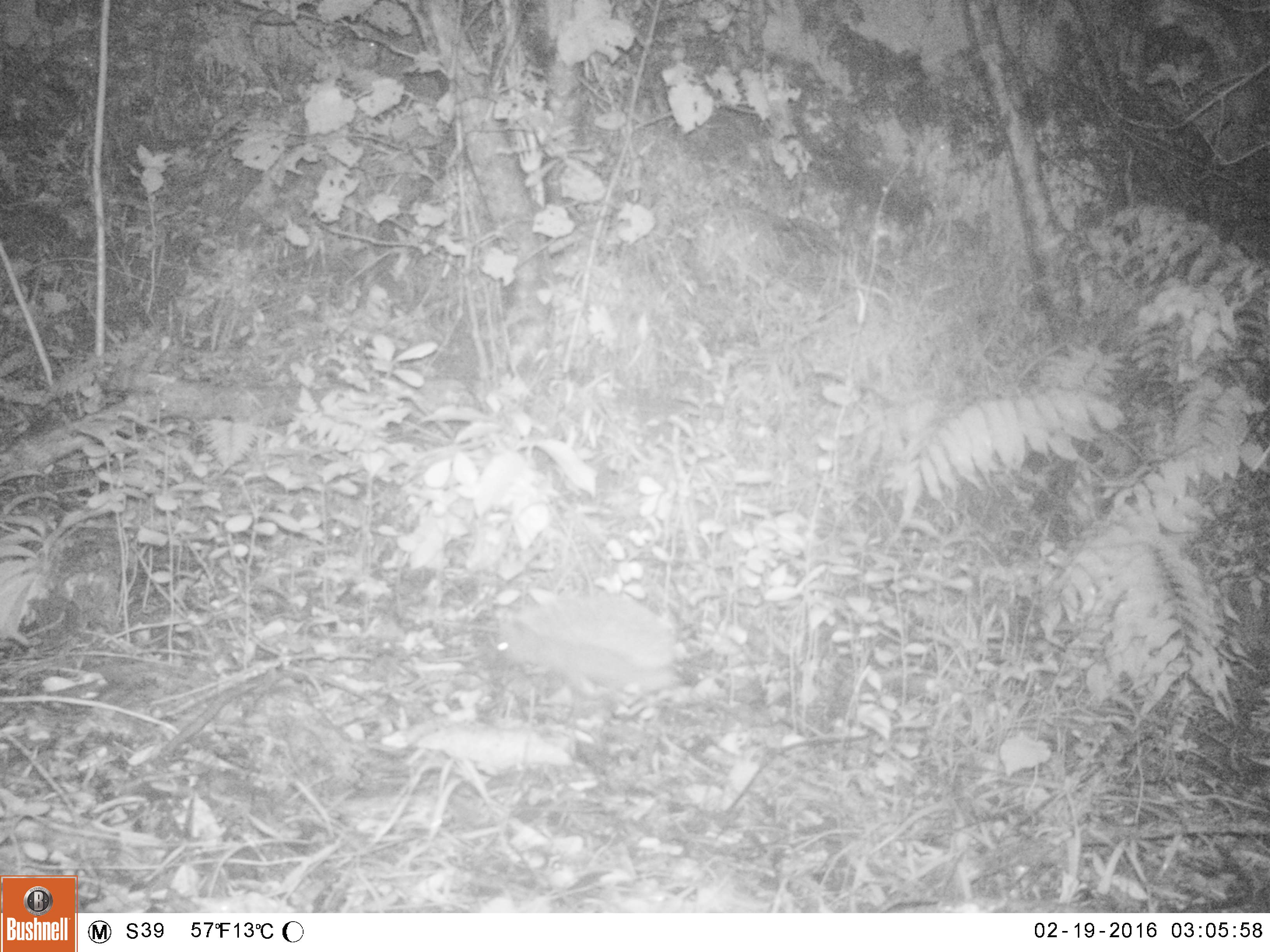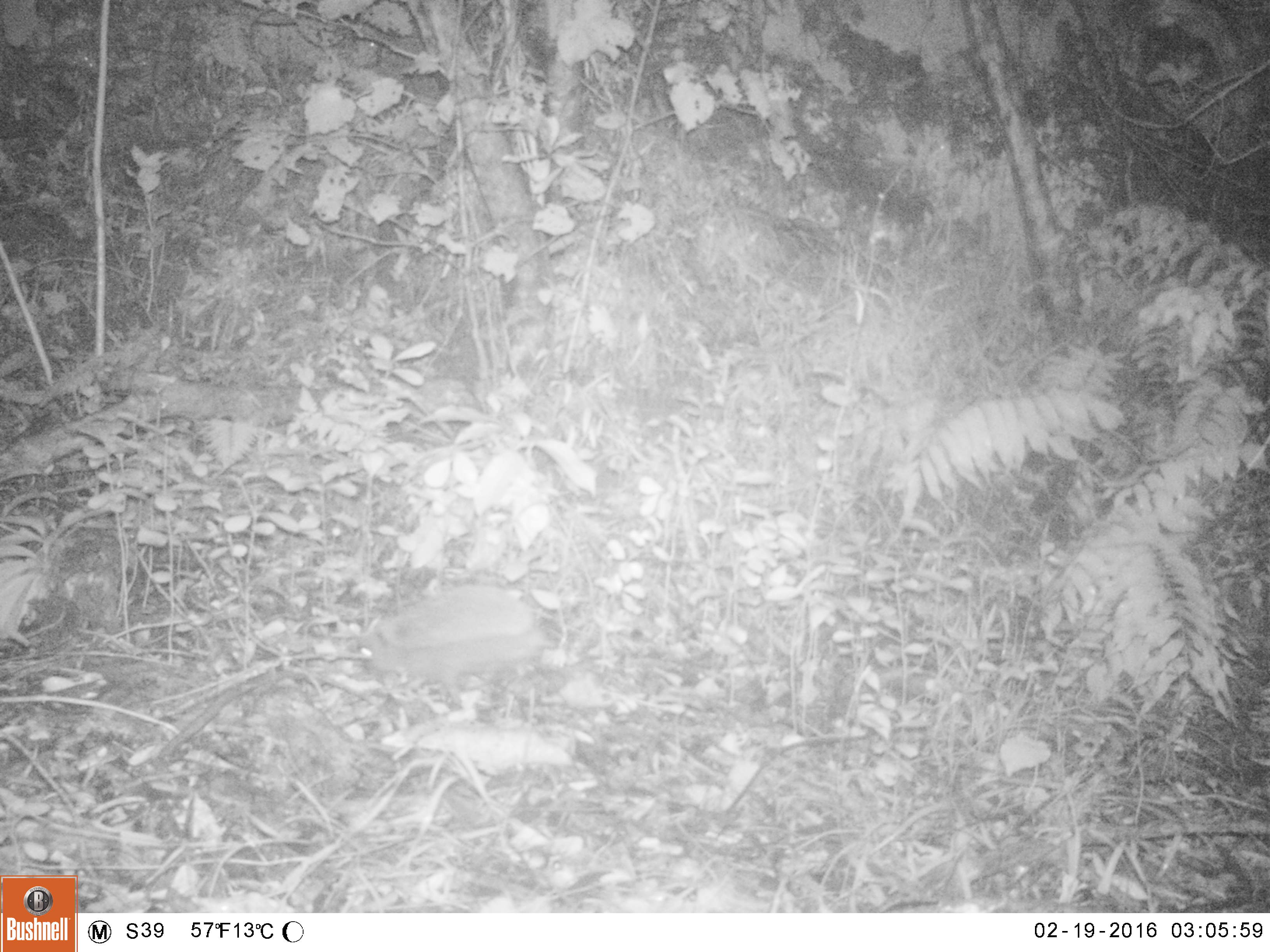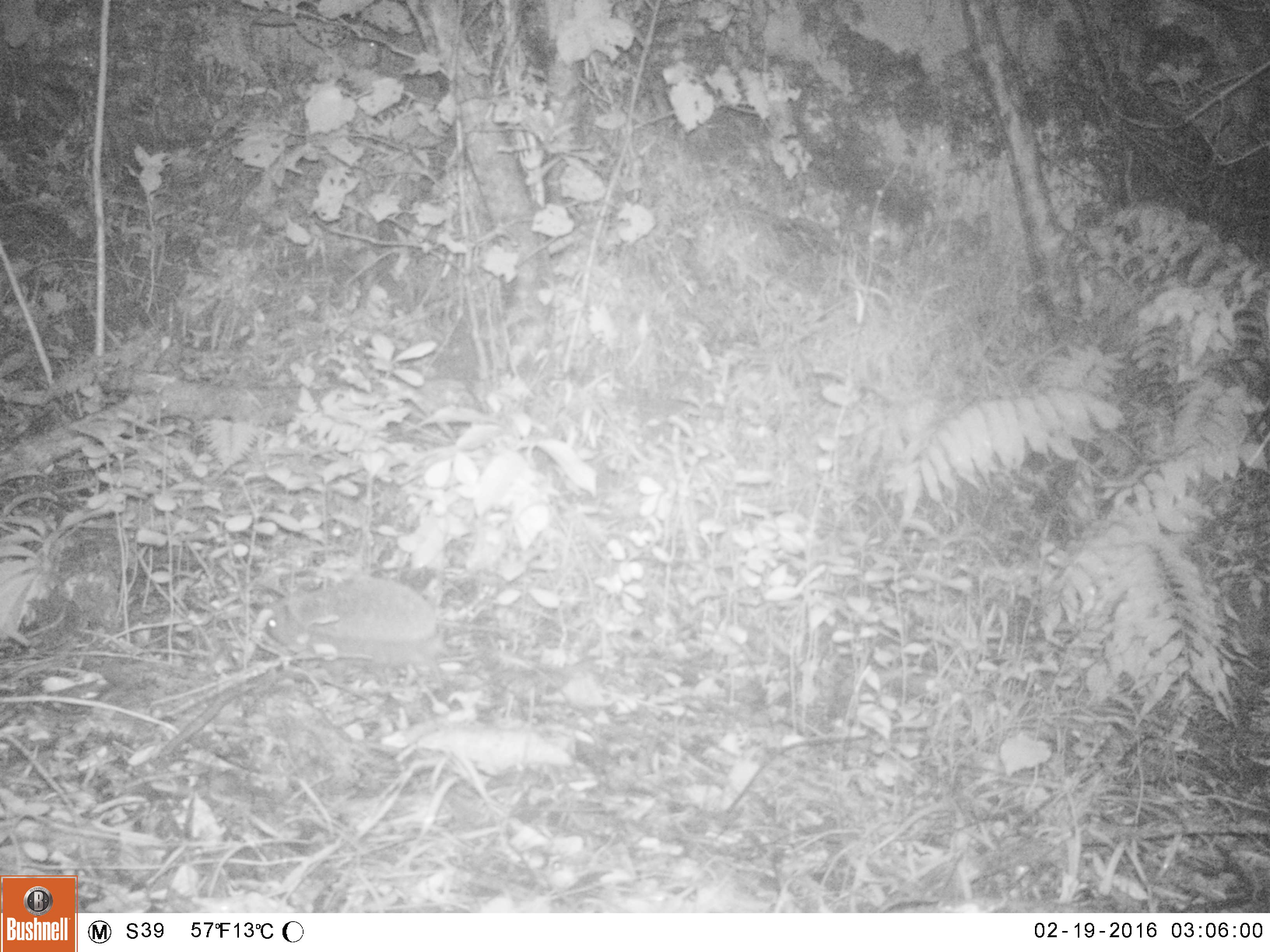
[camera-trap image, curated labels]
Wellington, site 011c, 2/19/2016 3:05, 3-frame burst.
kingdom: Animalia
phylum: Chordata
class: Mammalia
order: Eulipotyphla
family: Erinaceidae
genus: Erinaceus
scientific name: Erinaceus europaeus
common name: hedgehog